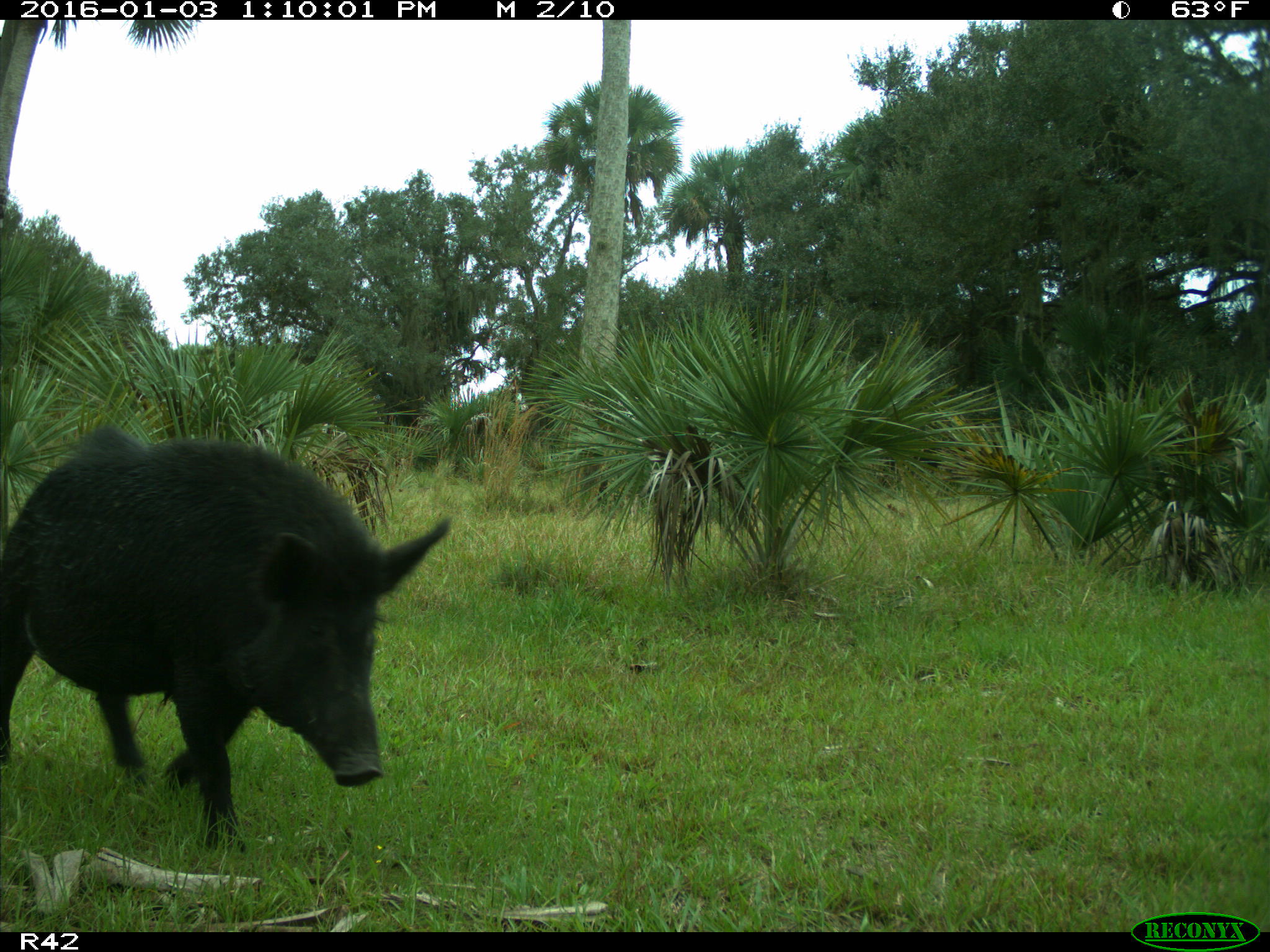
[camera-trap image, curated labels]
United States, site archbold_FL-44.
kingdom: Animalia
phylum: Chordata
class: Mammalia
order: Artiodactyla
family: Suidae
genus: Sus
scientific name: Sus scrofa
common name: wild boar